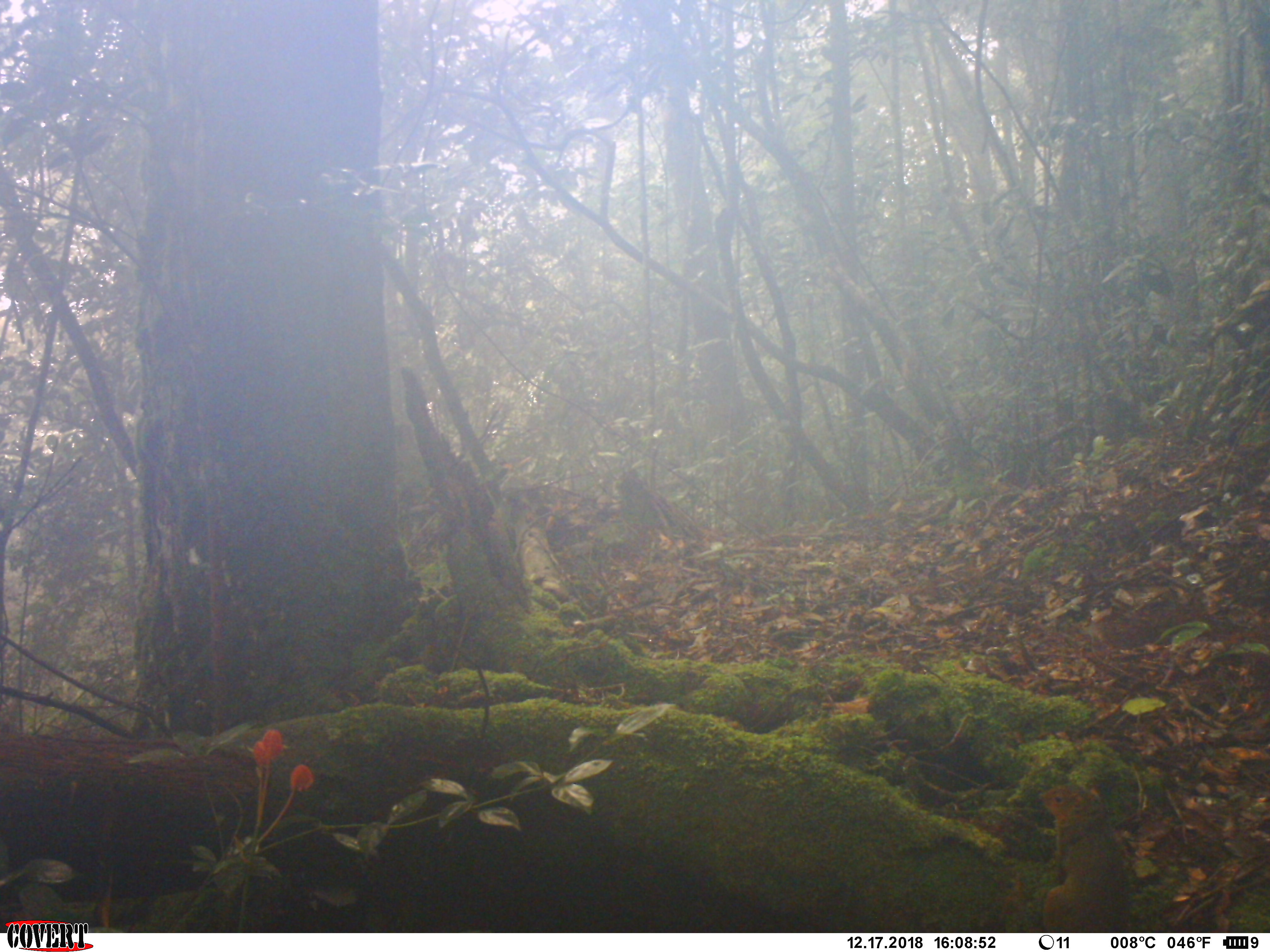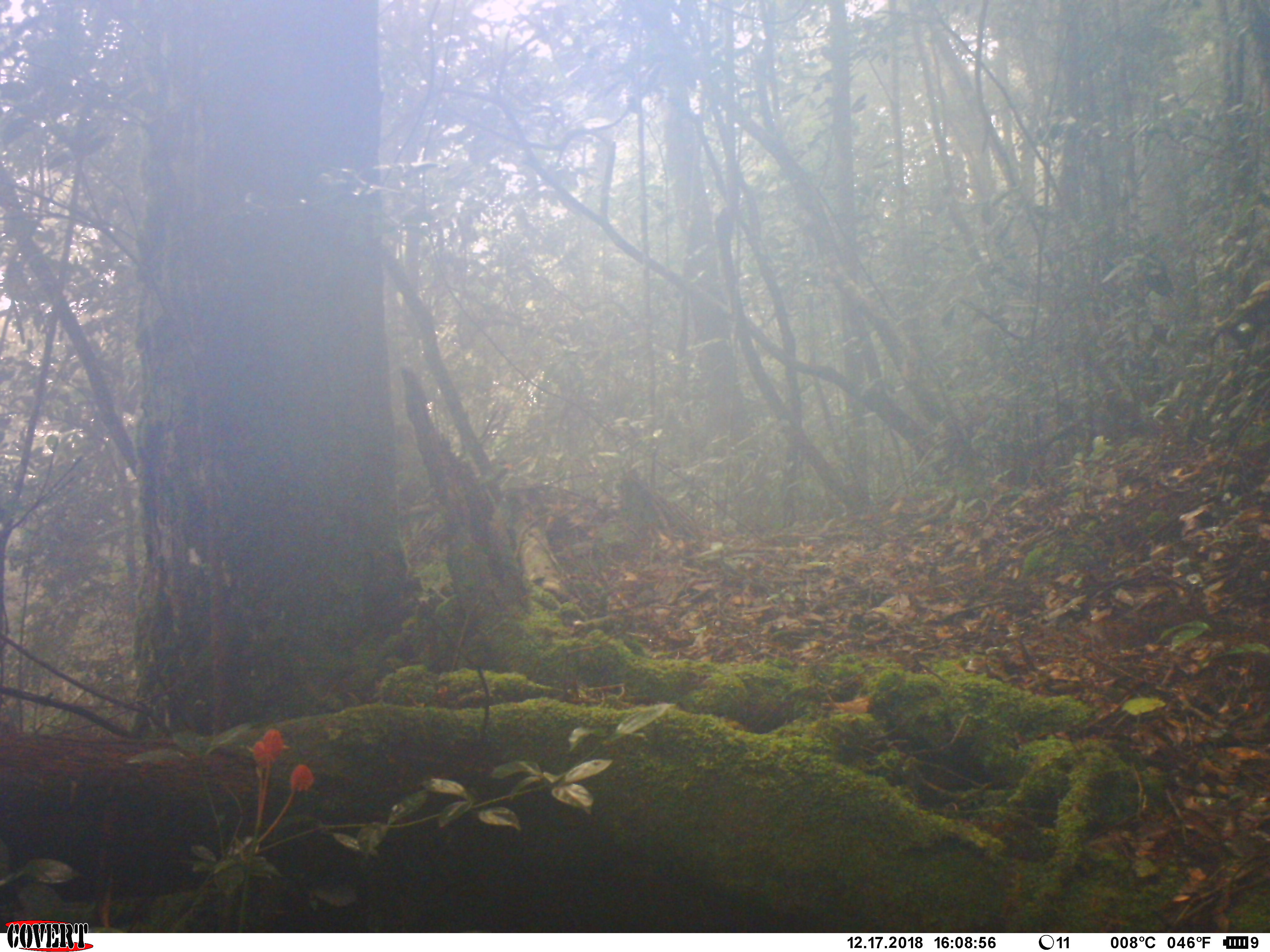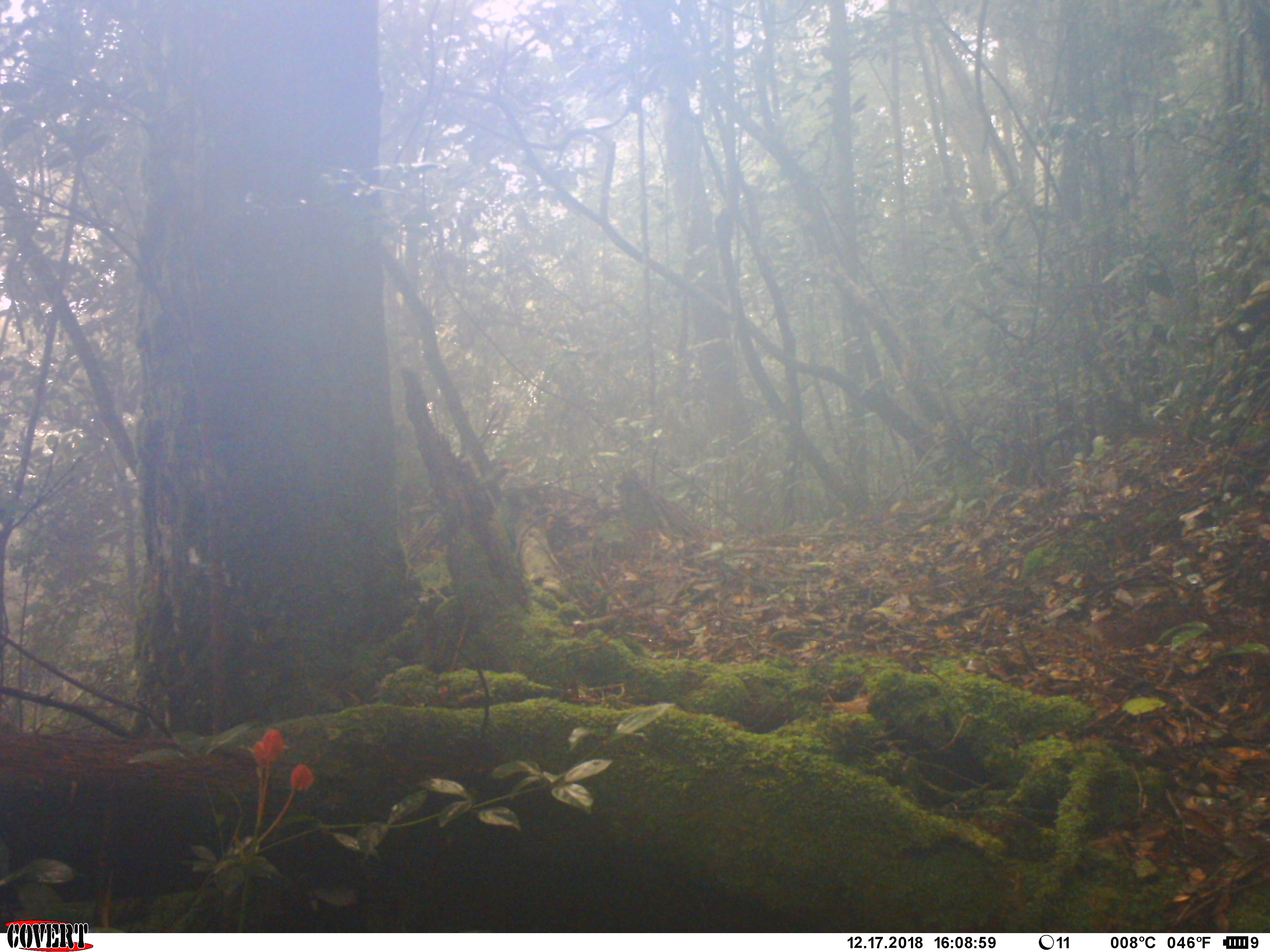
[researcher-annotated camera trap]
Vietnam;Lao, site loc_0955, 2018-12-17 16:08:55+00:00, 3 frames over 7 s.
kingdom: Animalia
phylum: Chordata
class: Mammalia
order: Rodentia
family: Sciuridae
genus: Dremomys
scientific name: Dremomys rufigenis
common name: red-cheeked squirrel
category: red cheeked squirrel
Red cheeked squirrel (red-cheeked squirrel) (Dremomys rufigenis). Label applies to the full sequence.